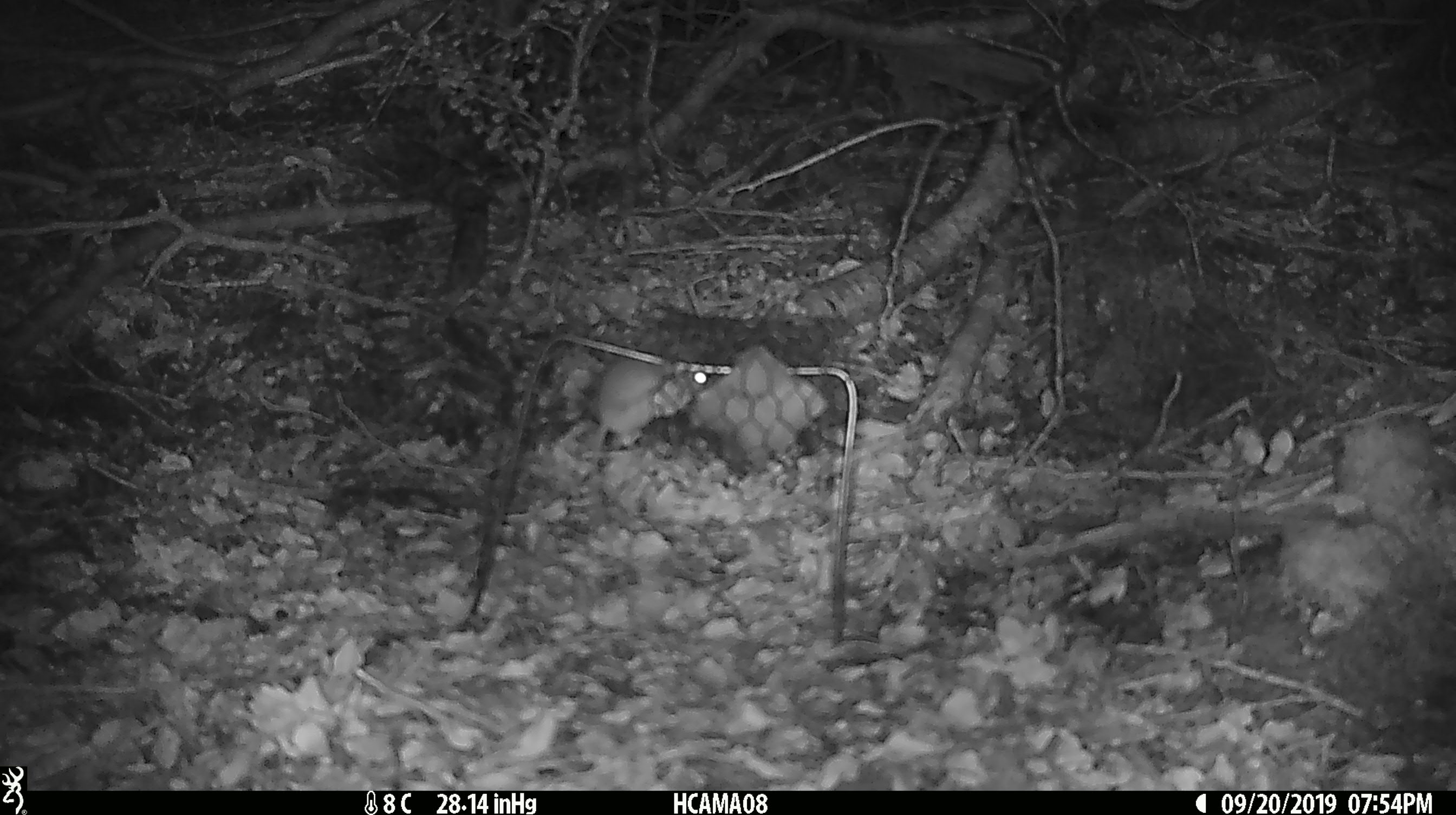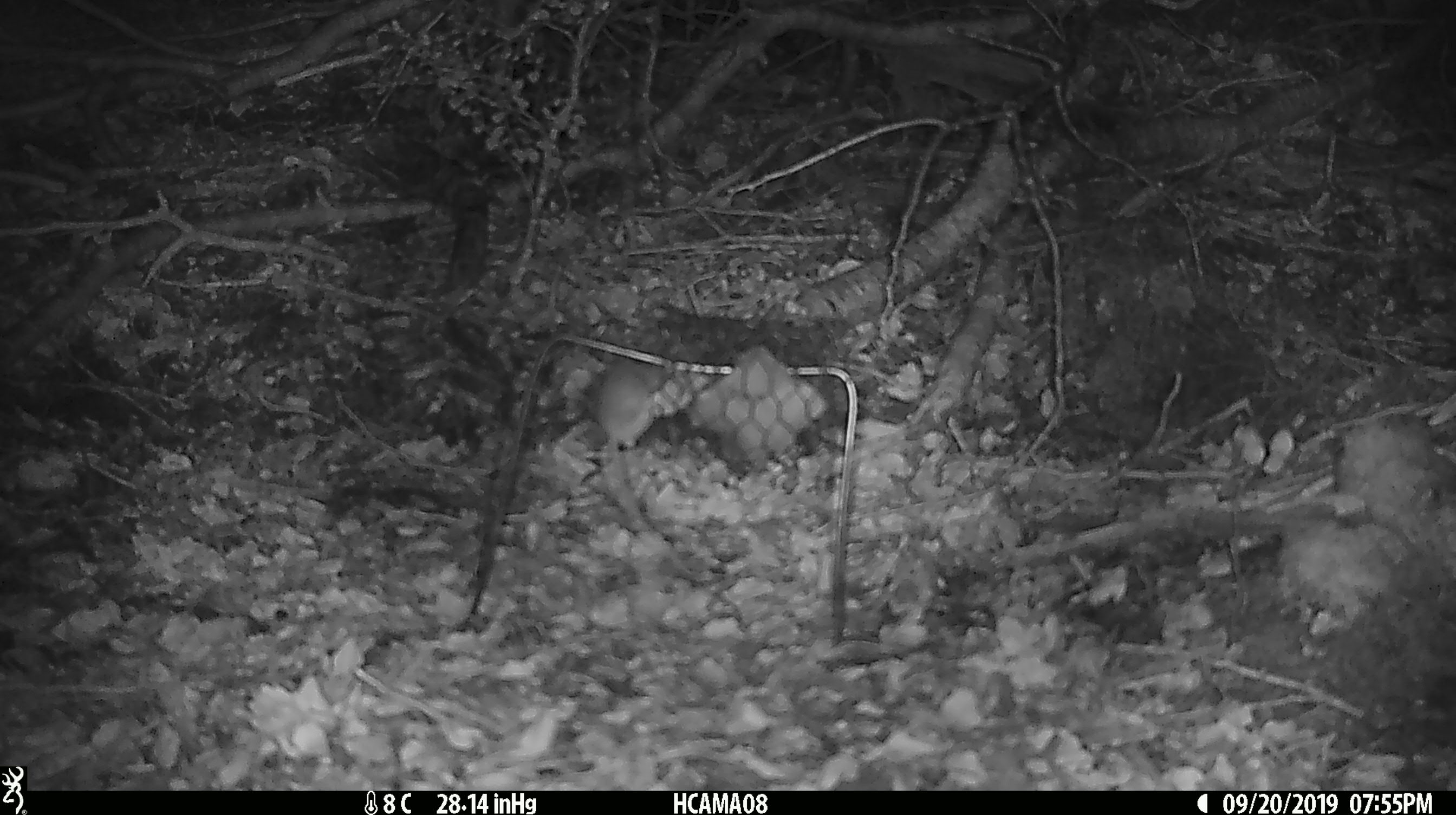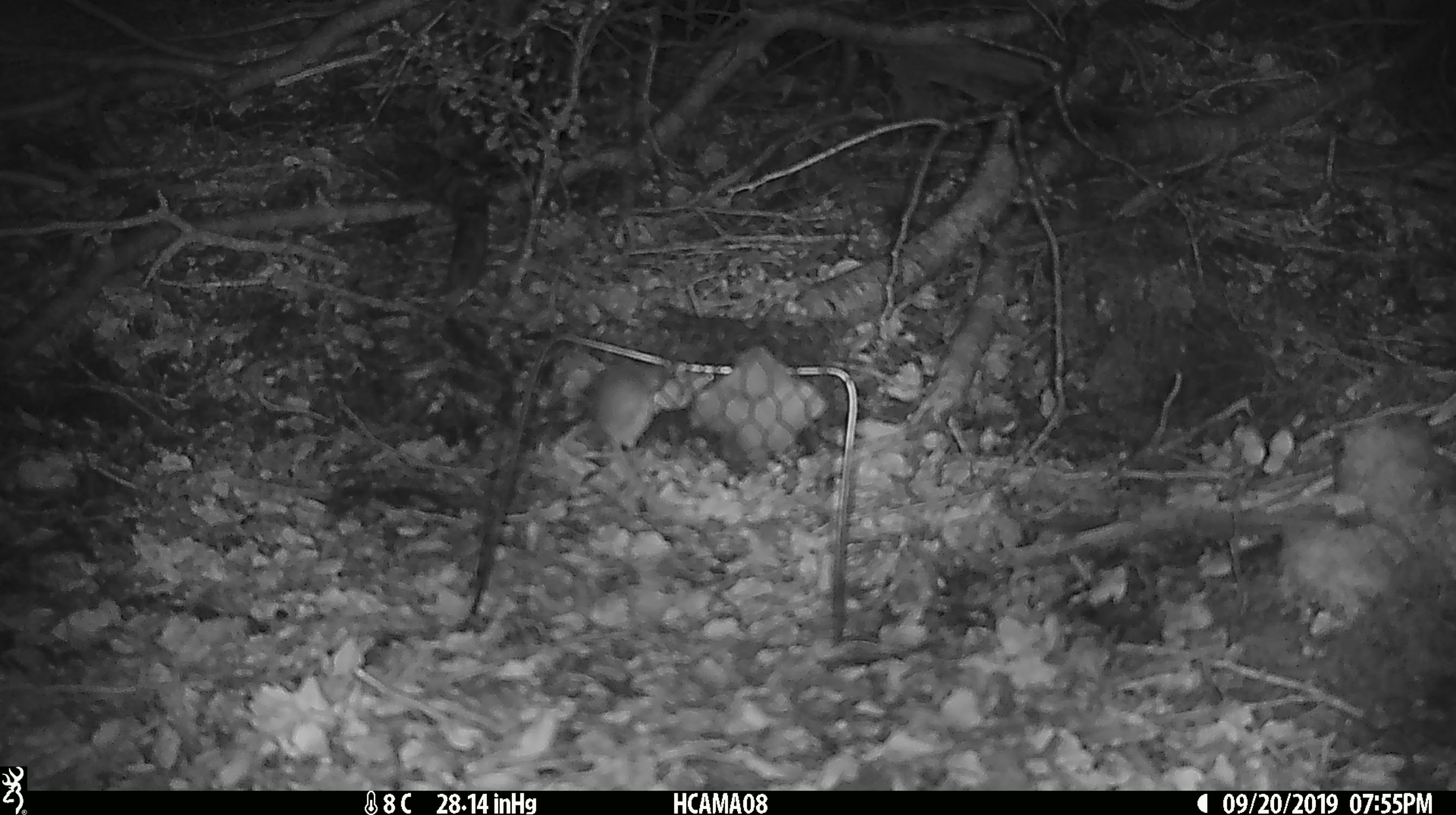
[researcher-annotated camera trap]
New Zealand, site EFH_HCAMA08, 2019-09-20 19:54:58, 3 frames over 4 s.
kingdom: Animalia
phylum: Chordata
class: Mammalia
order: Rodentia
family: Muridae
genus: Mus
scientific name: Mus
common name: mouse